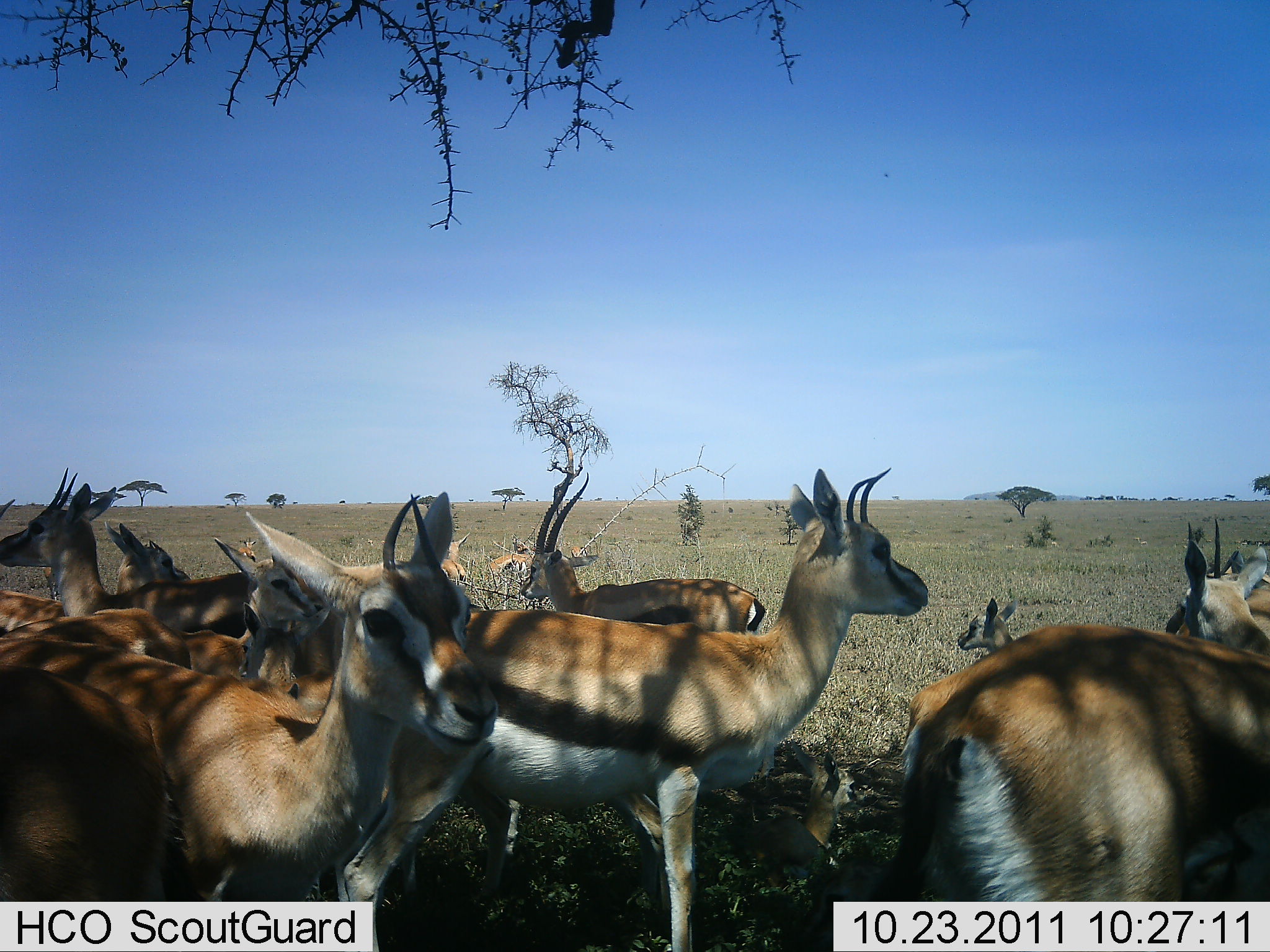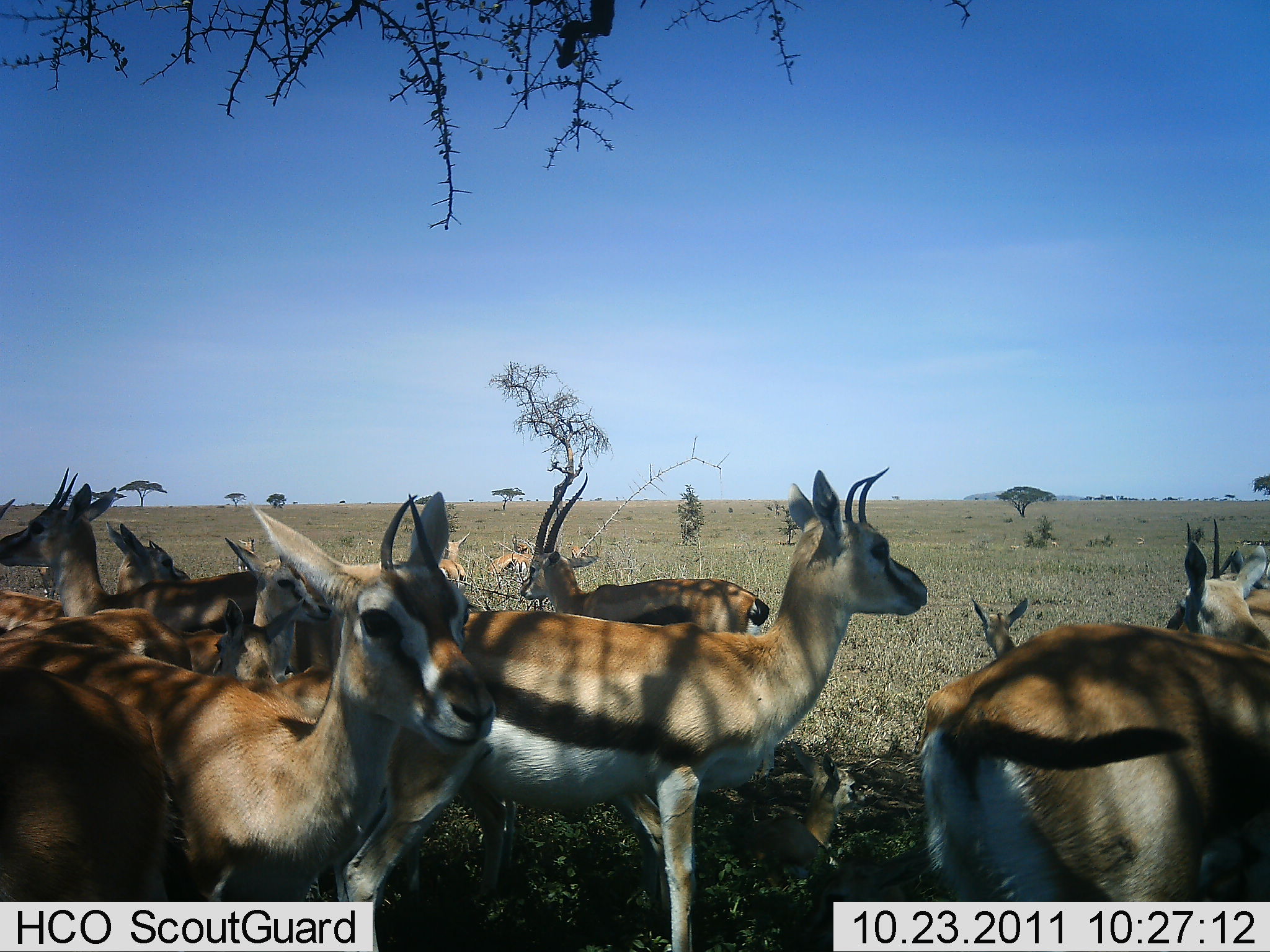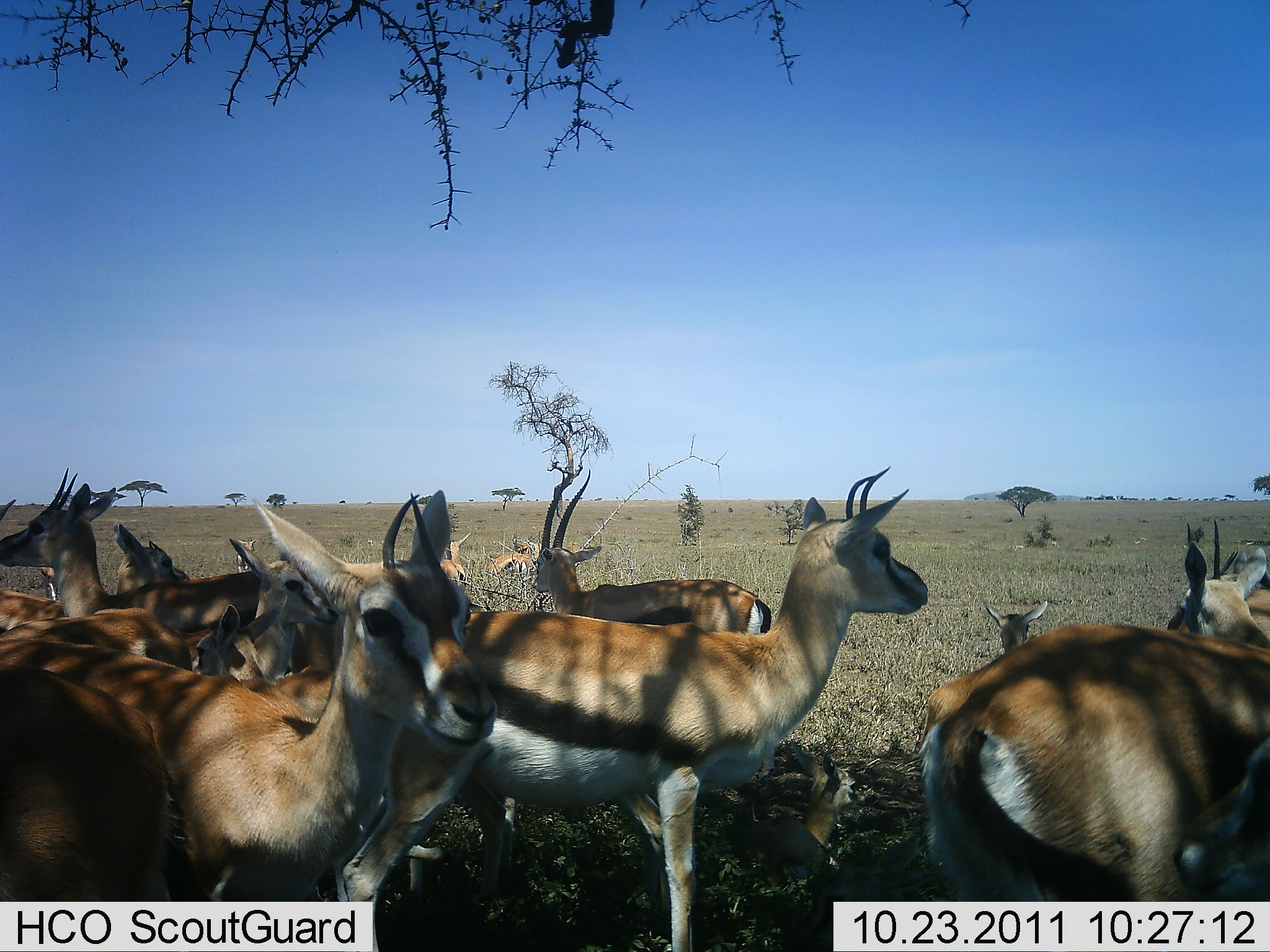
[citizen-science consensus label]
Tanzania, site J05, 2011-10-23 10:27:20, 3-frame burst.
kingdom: Animalia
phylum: Chordata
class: Mammalia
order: Artiodactyla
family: Bovidae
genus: Eudorcas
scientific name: Eudorcas thomsonii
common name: thomson's gazelle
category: gazellethomsons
Gazellethomsons (thomson's gazelle) (Eudorcas thomsonii), count 11-50. Behavior (volunteer vote fractions): standing 100%, resting 50%, moving 0%, interacting 0%. Young present (vote fraction): 50%. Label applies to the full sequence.